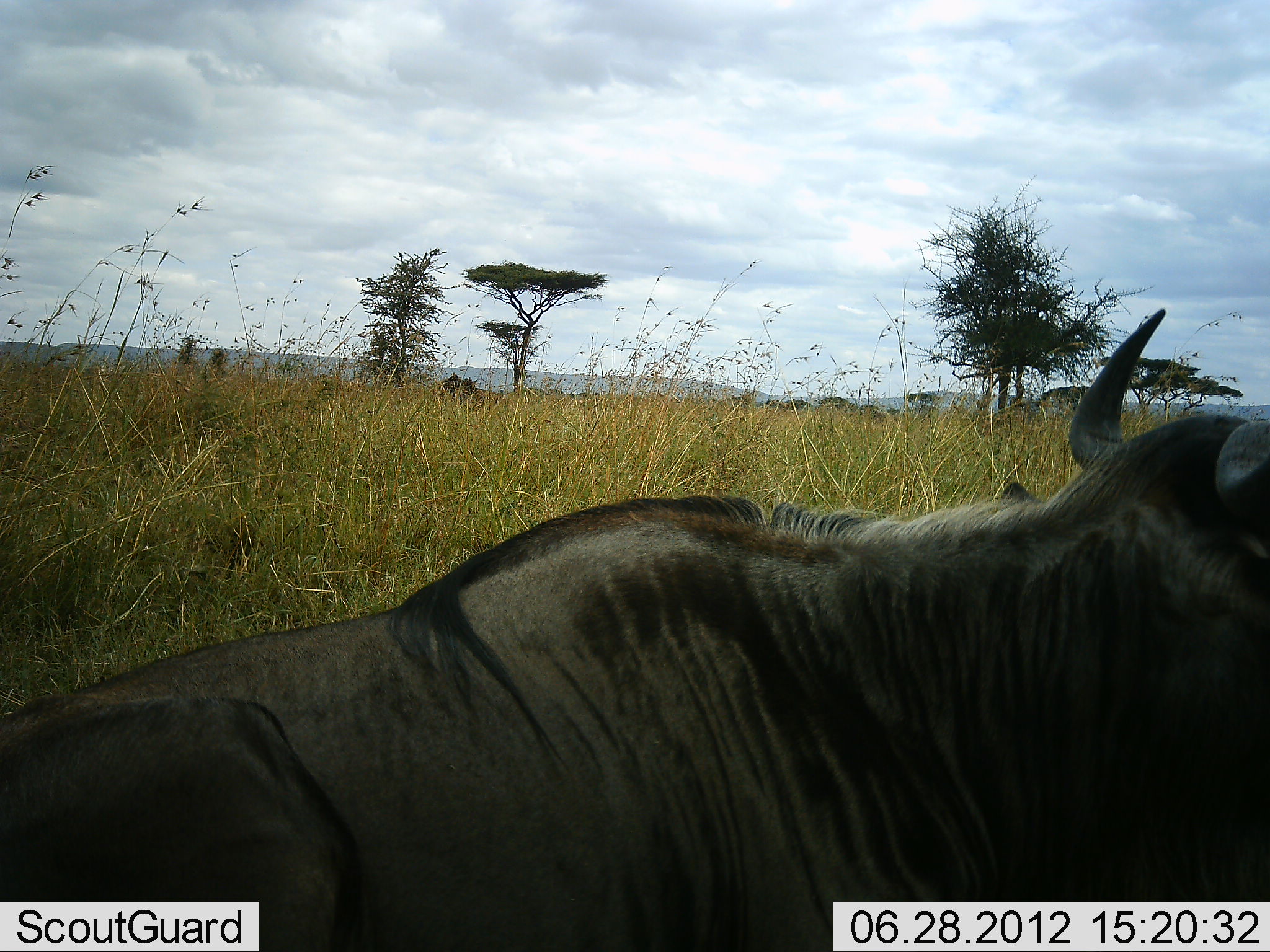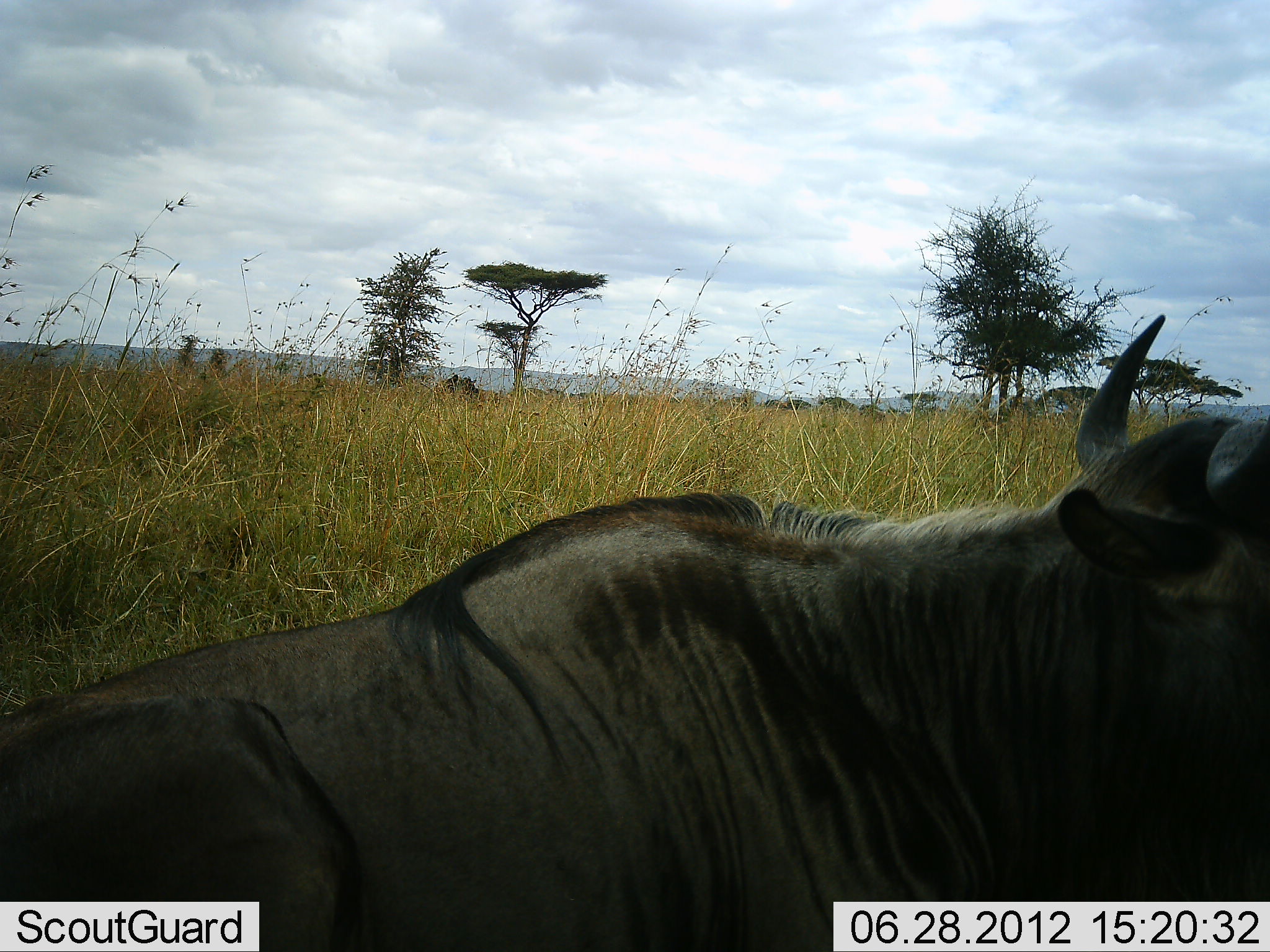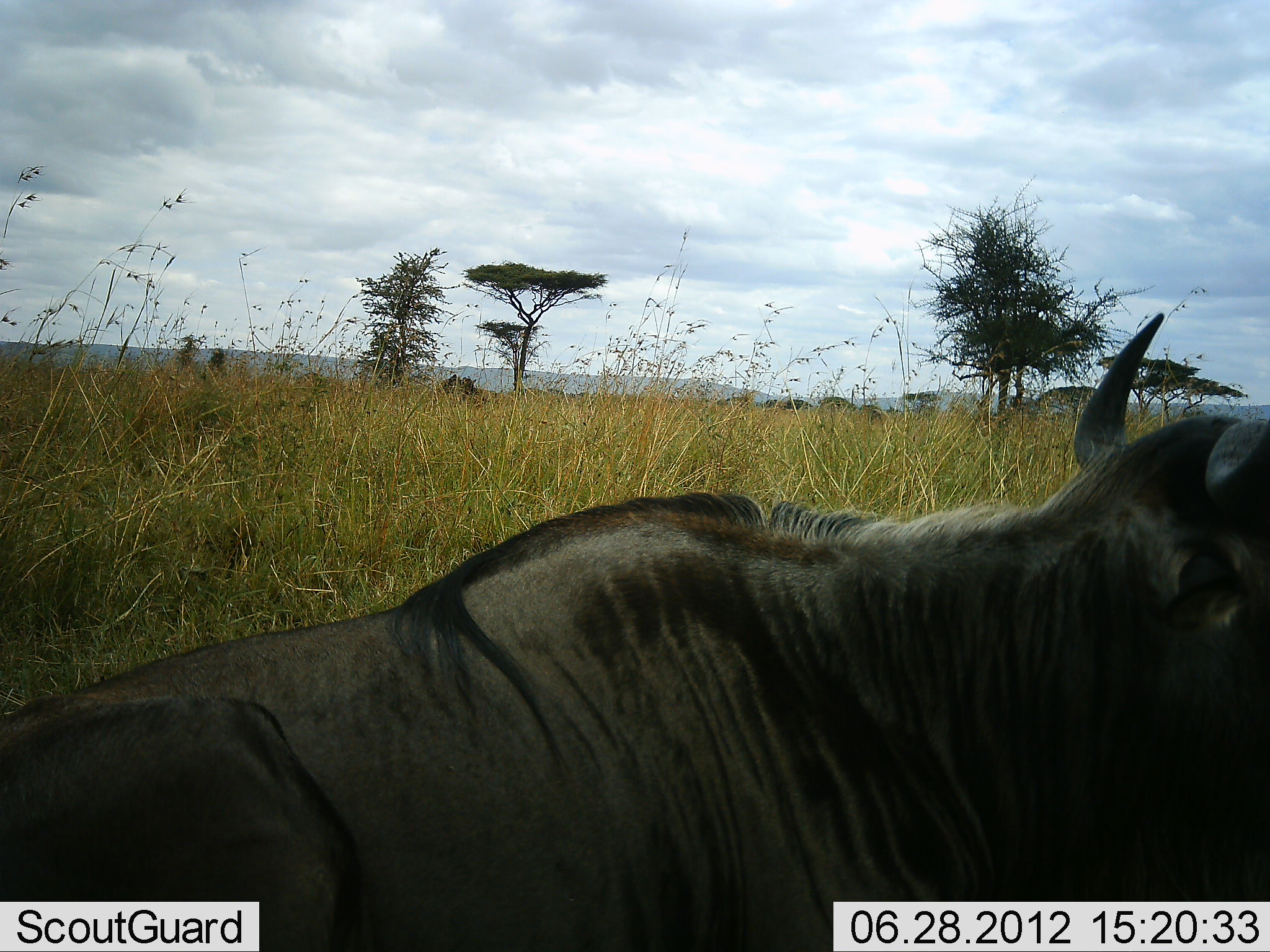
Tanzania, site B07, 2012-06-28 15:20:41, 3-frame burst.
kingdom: Animalia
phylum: Chordata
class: Mammalia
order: Artiodactyla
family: Bovidae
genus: Connochaetes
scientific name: Connochaetes taurinus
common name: blue wildebeest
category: wildebeest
Wildebeest (blue wildebeest) (Connochaetes taurinus), count 1. Behavior (volunteer vote fractions): standing 30%, resting 70%, moving 0%, interacting 0%. Young present (vote fraction): 0%. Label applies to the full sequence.